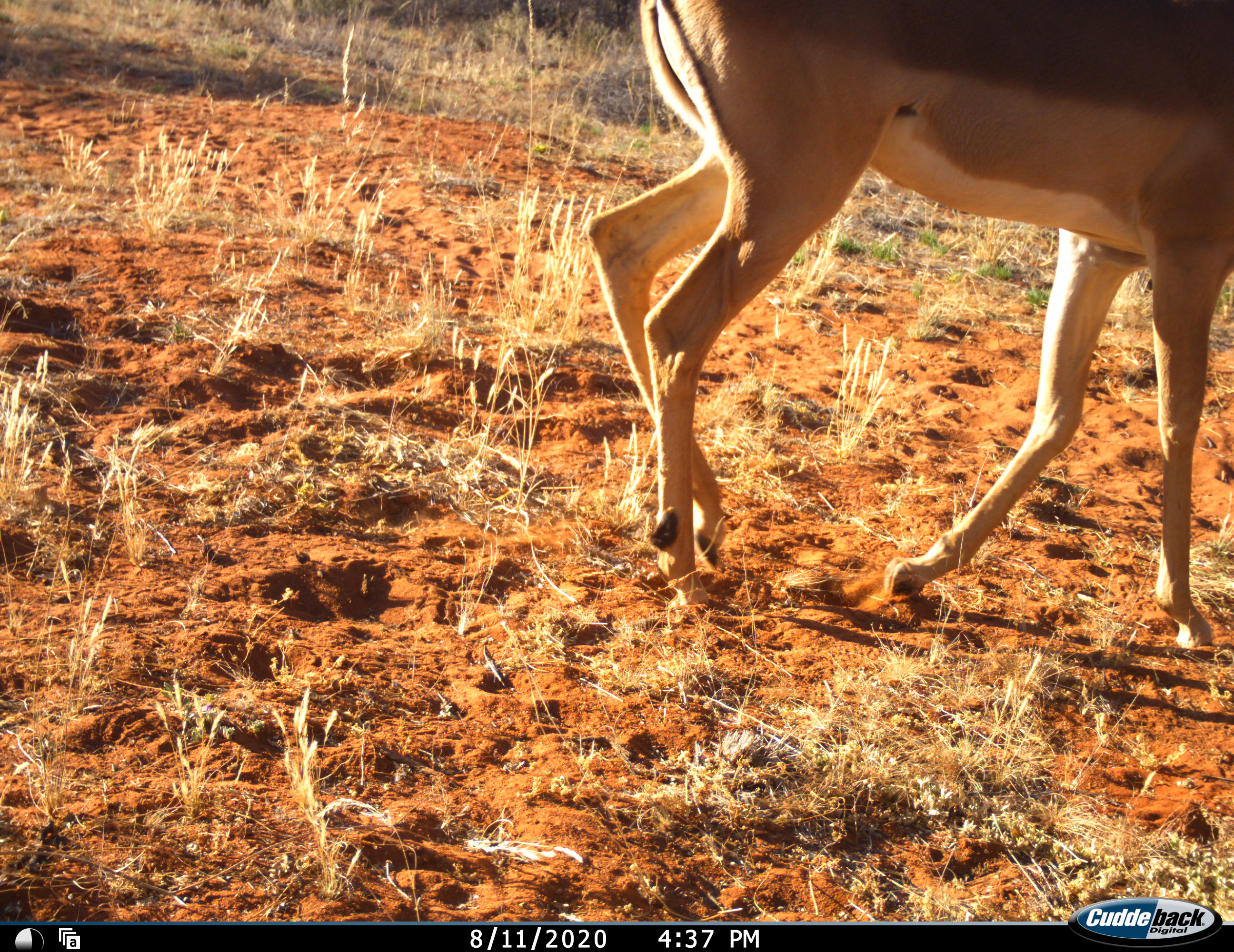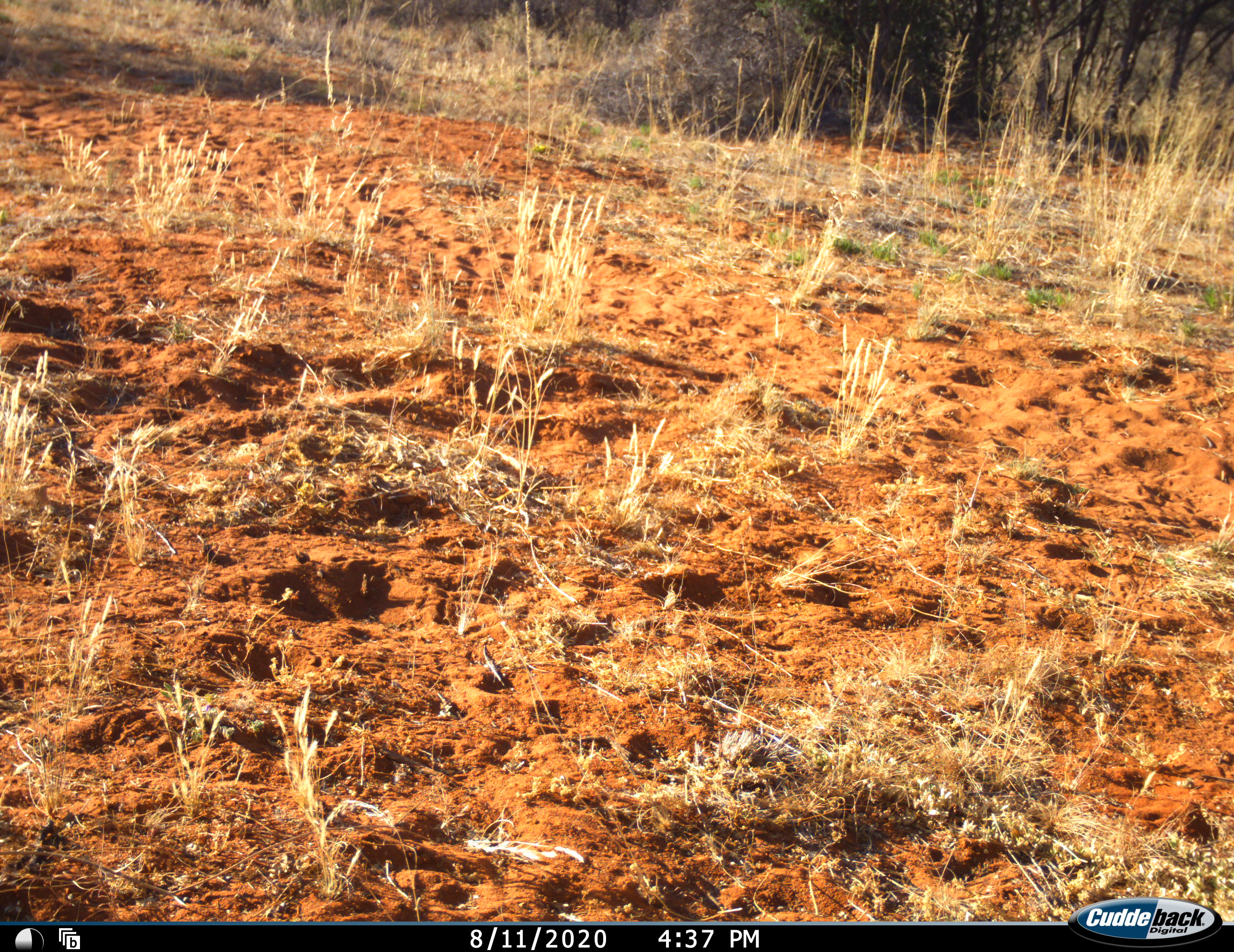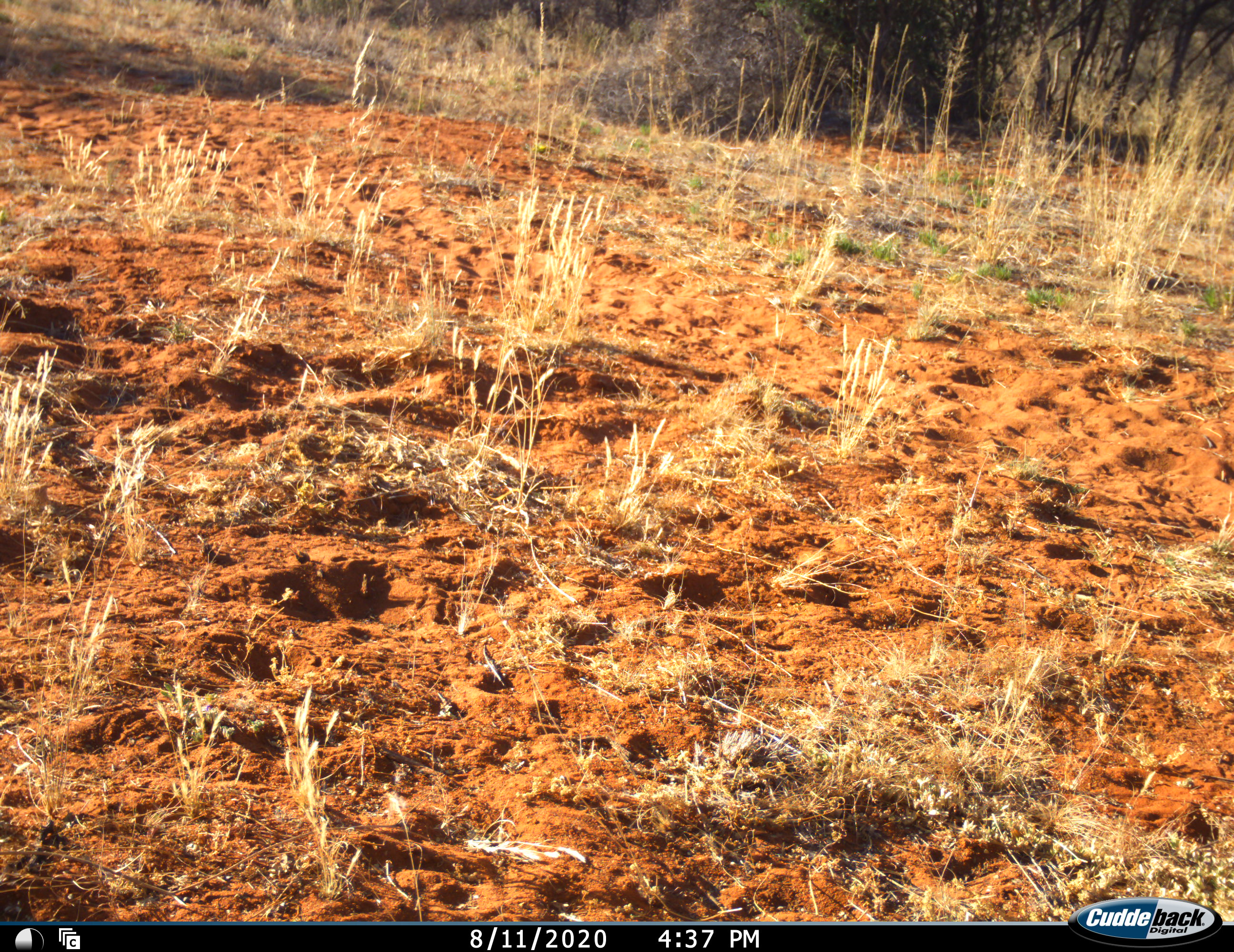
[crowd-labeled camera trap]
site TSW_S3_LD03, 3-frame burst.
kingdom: Animalia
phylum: Chordata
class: Mammalia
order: Artiodactyla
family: Bovidae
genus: Aepyceros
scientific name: Aepyceros melampus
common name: impala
Impala (Aepyceros melampus), count 1. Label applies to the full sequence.